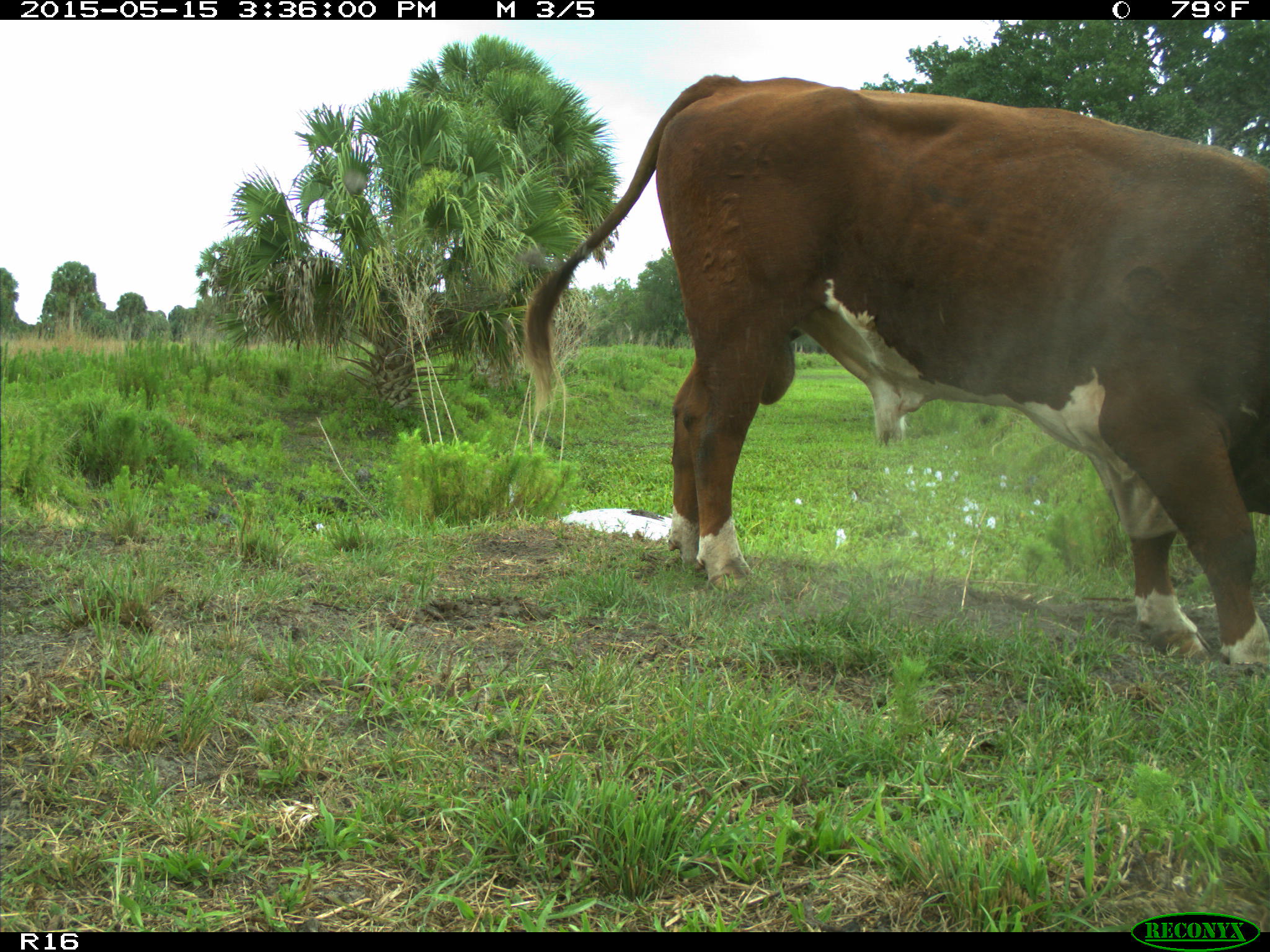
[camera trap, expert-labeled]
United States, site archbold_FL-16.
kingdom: Animalia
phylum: Chordata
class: Mammalia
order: Artiodactyla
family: Bovidae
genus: Bos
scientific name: Bos taurus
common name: domestic cow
Bos taurus (domestic cow).